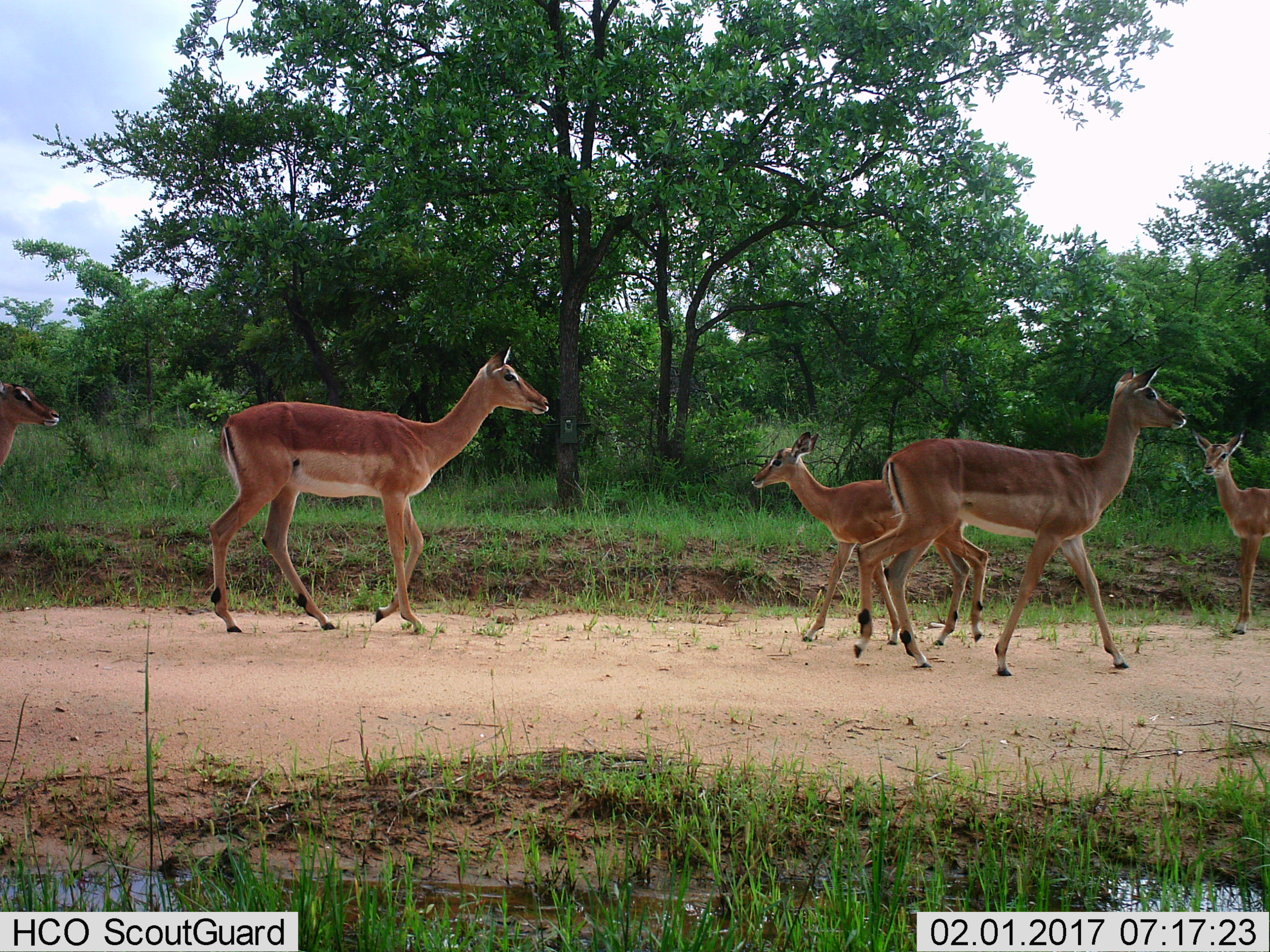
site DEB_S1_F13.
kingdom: Animalia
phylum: Chordata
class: Mammalia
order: Artiodactyla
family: Bovidae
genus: Aepyceros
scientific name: Aepyceros melampus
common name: impala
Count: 5.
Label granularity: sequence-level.